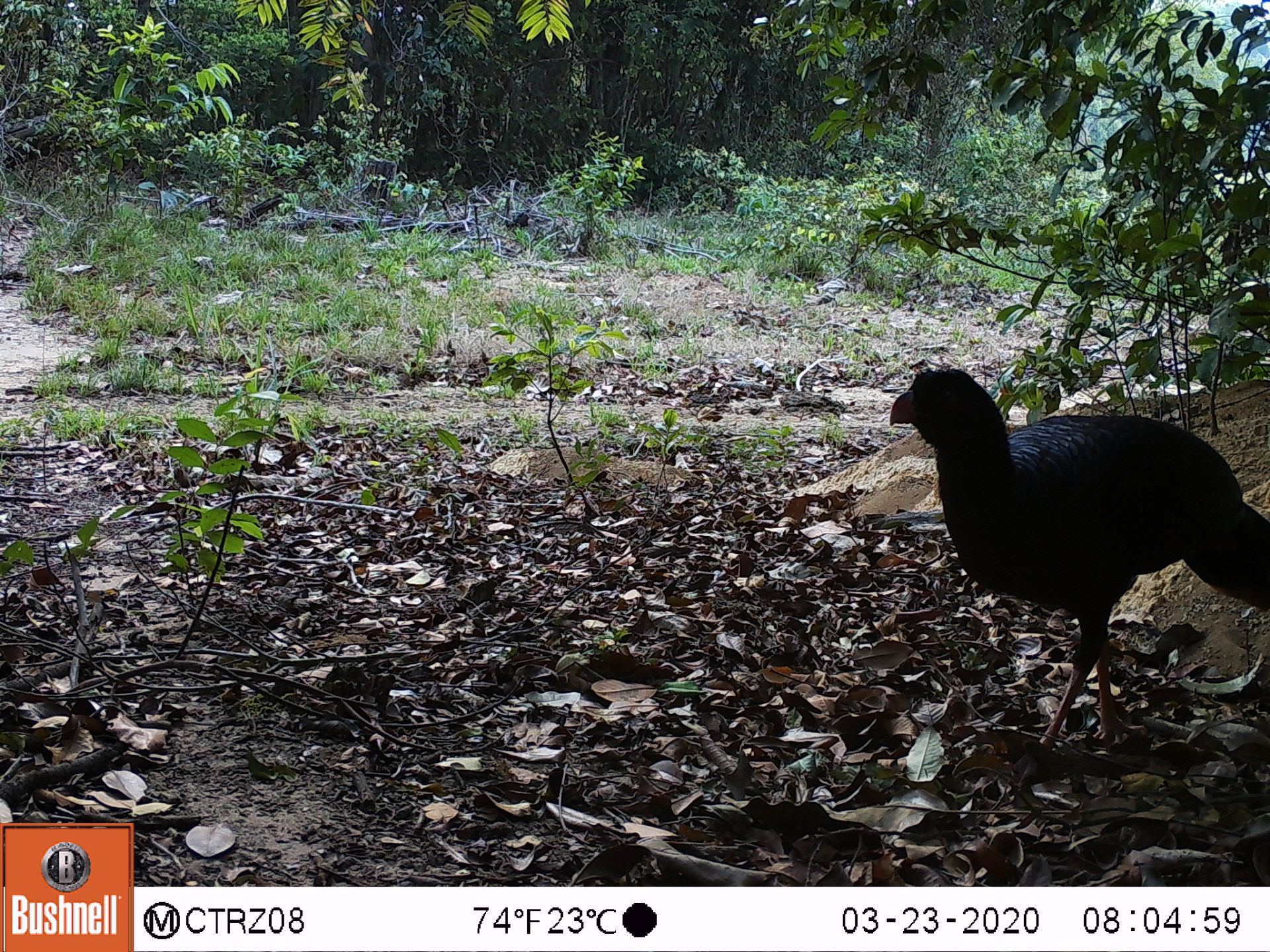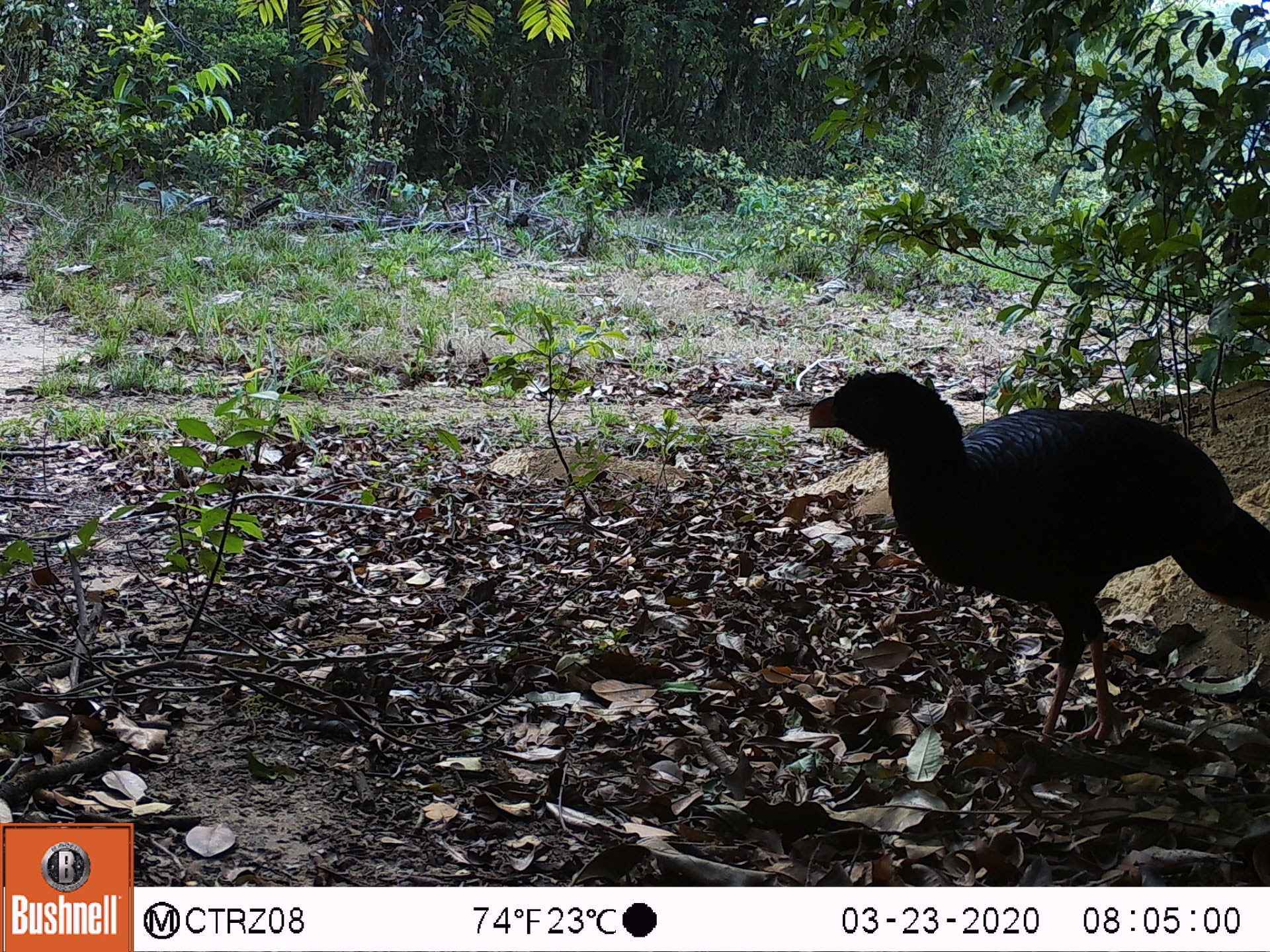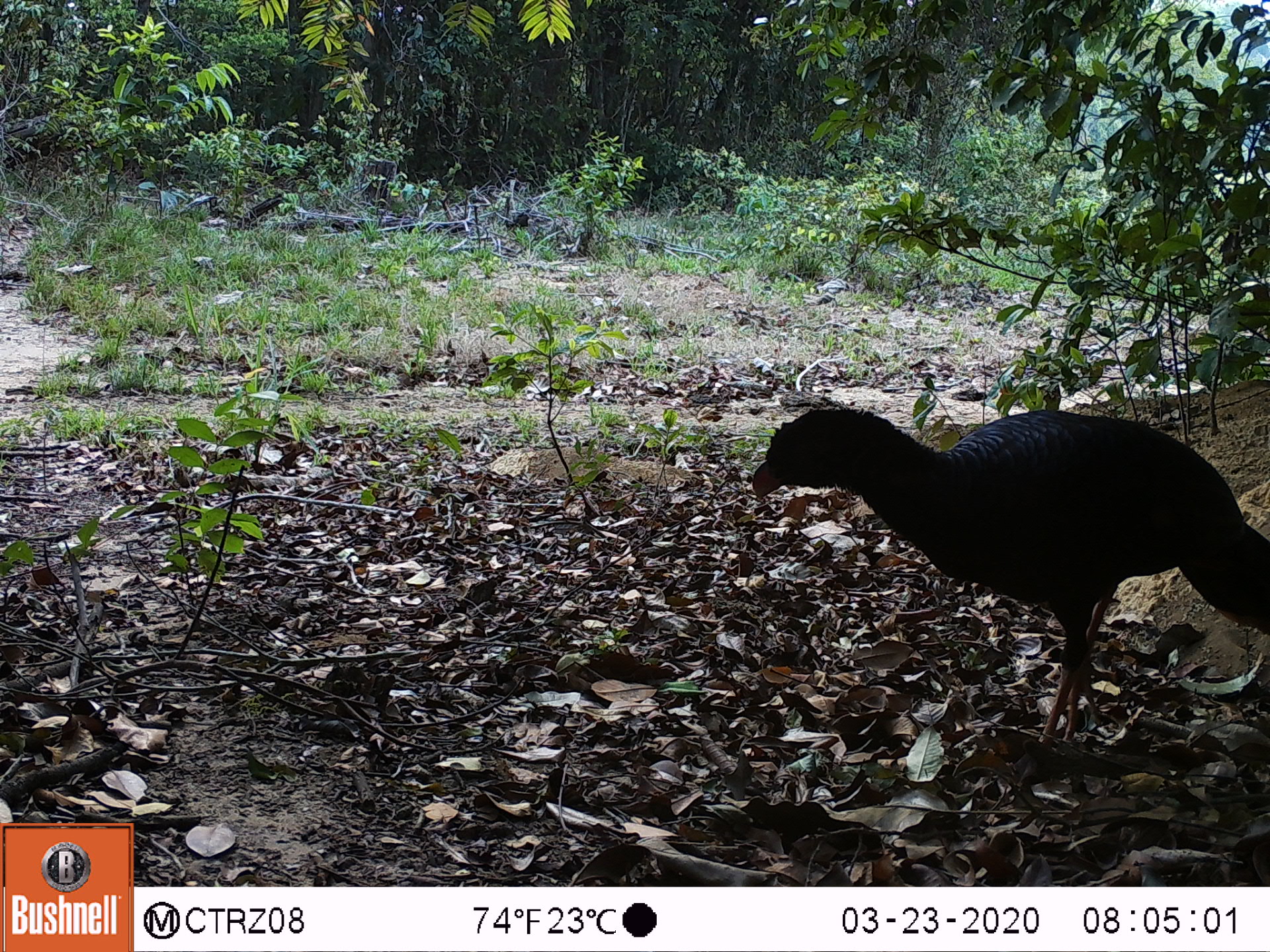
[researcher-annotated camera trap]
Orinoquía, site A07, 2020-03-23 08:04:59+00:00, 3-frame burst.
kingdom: Animalia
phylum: Chordata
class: Aves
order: Galliformes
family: Cracidae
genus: Mitu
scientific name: Mitu salvini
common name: salvin's currasow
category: salvins curassow